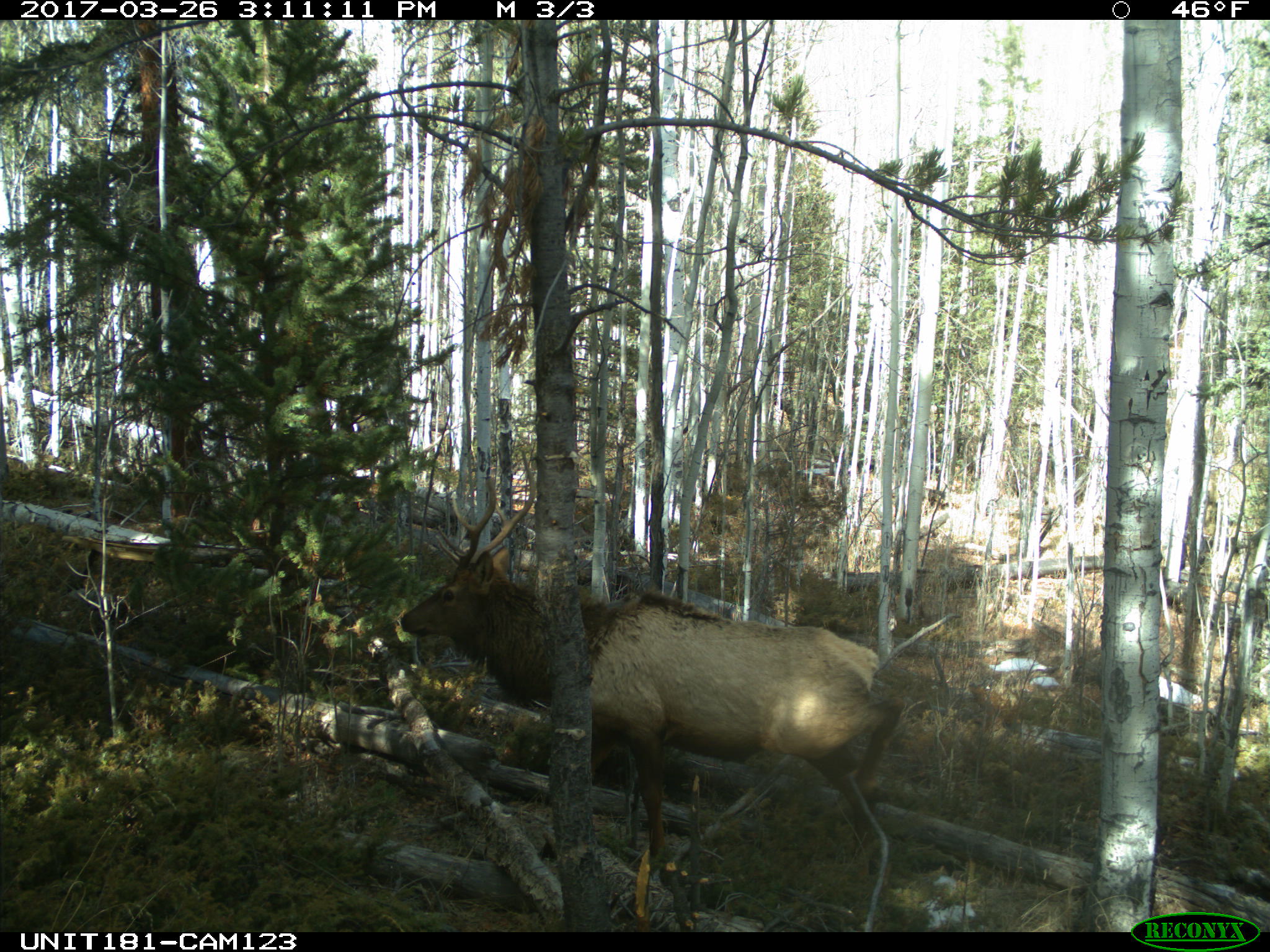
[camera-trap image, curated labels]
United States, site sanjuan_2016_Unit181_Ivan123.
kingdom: Animalia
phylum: Chordata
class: Mammalia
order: Artiodactyla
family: Cervidae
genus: Cervus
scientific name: Cervus elaphus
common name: red deer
Cervus elaphus (red deer).